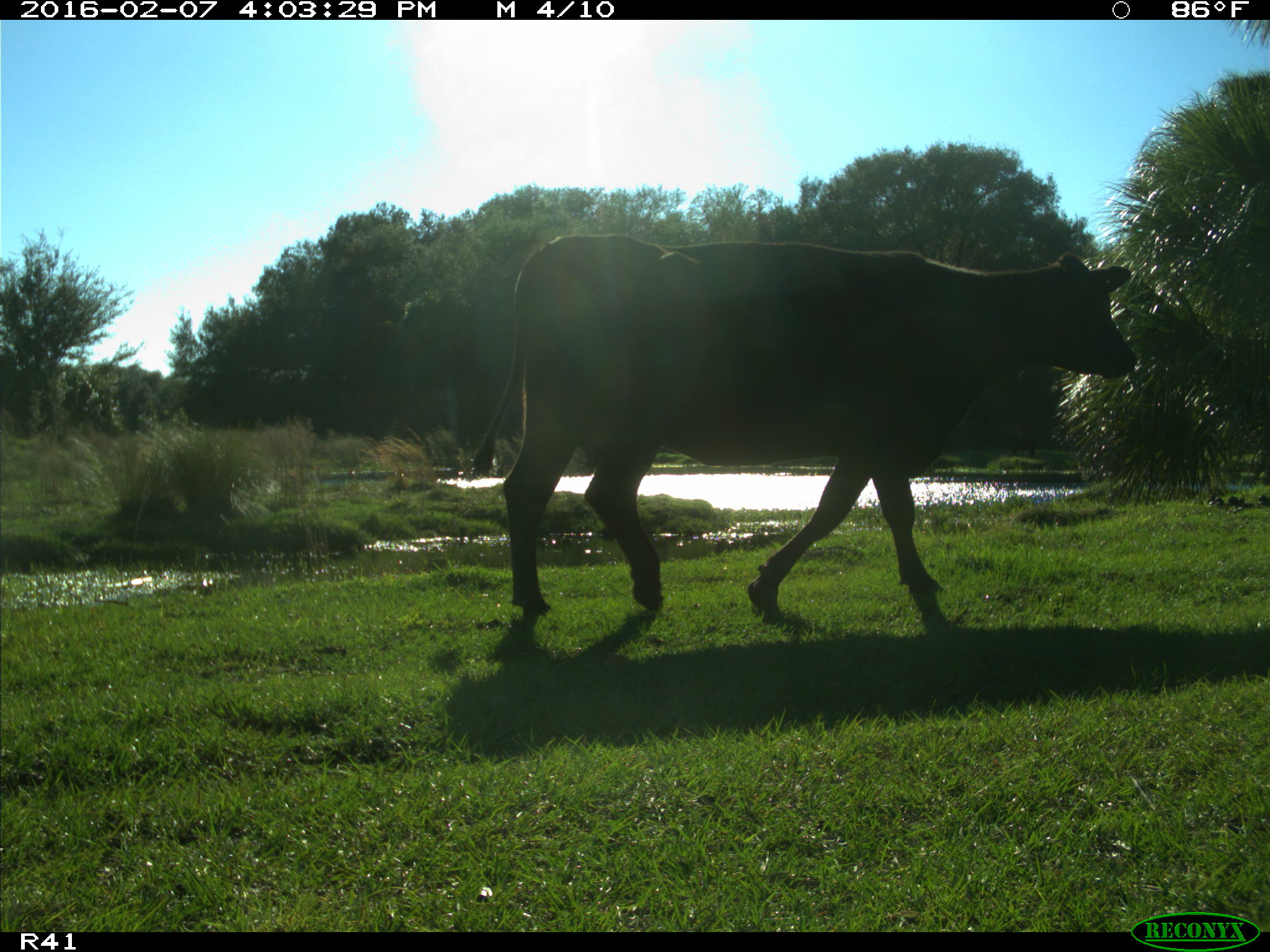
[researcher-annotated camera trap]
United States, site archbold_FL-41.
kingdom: Animalia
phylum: Chordata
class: Mammalia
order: Artiodactyla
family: Bovidae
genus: Bos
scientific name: Bos taurus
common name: domestic cow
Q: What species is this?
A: Bos taurus (domestic cow).